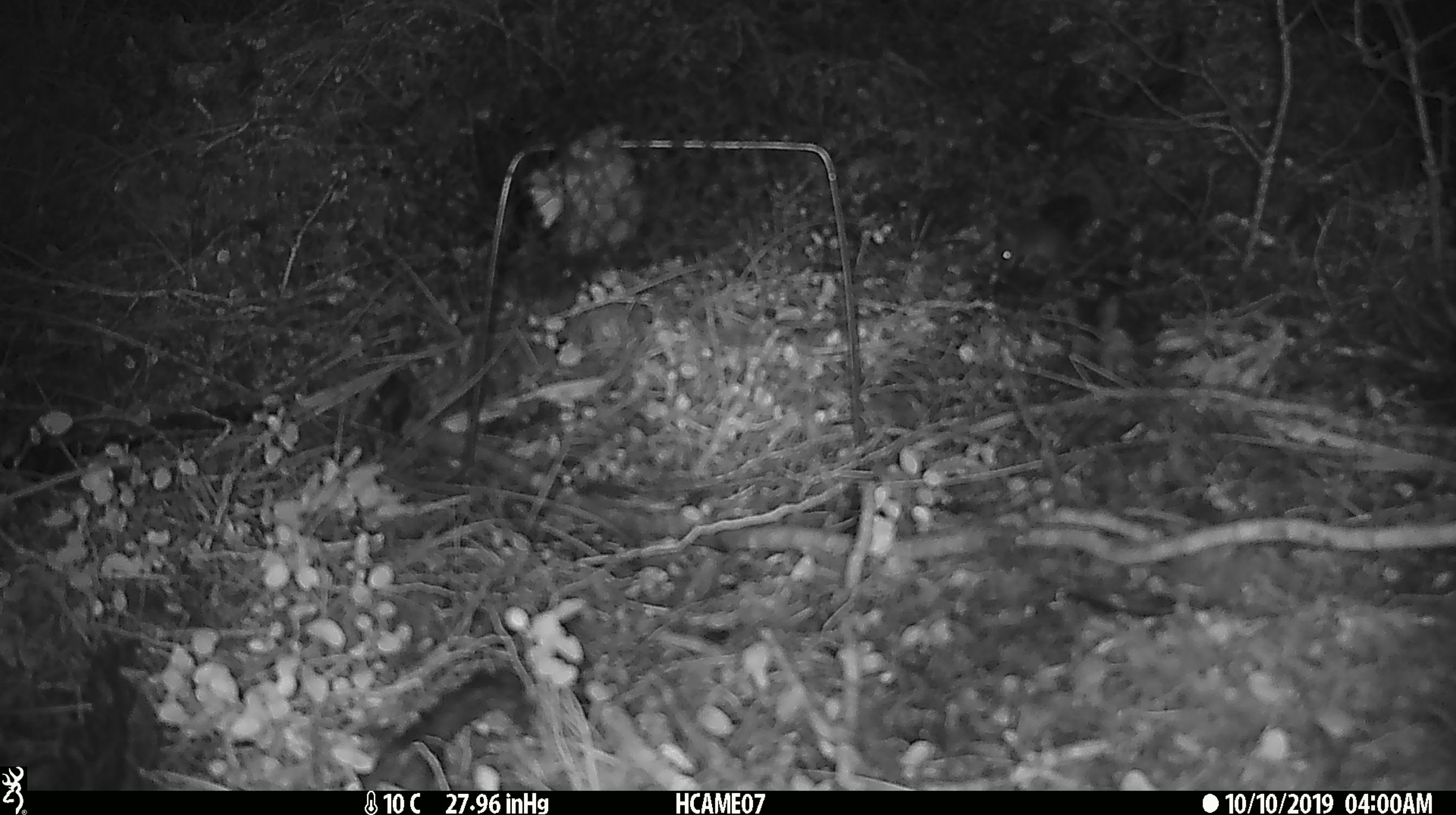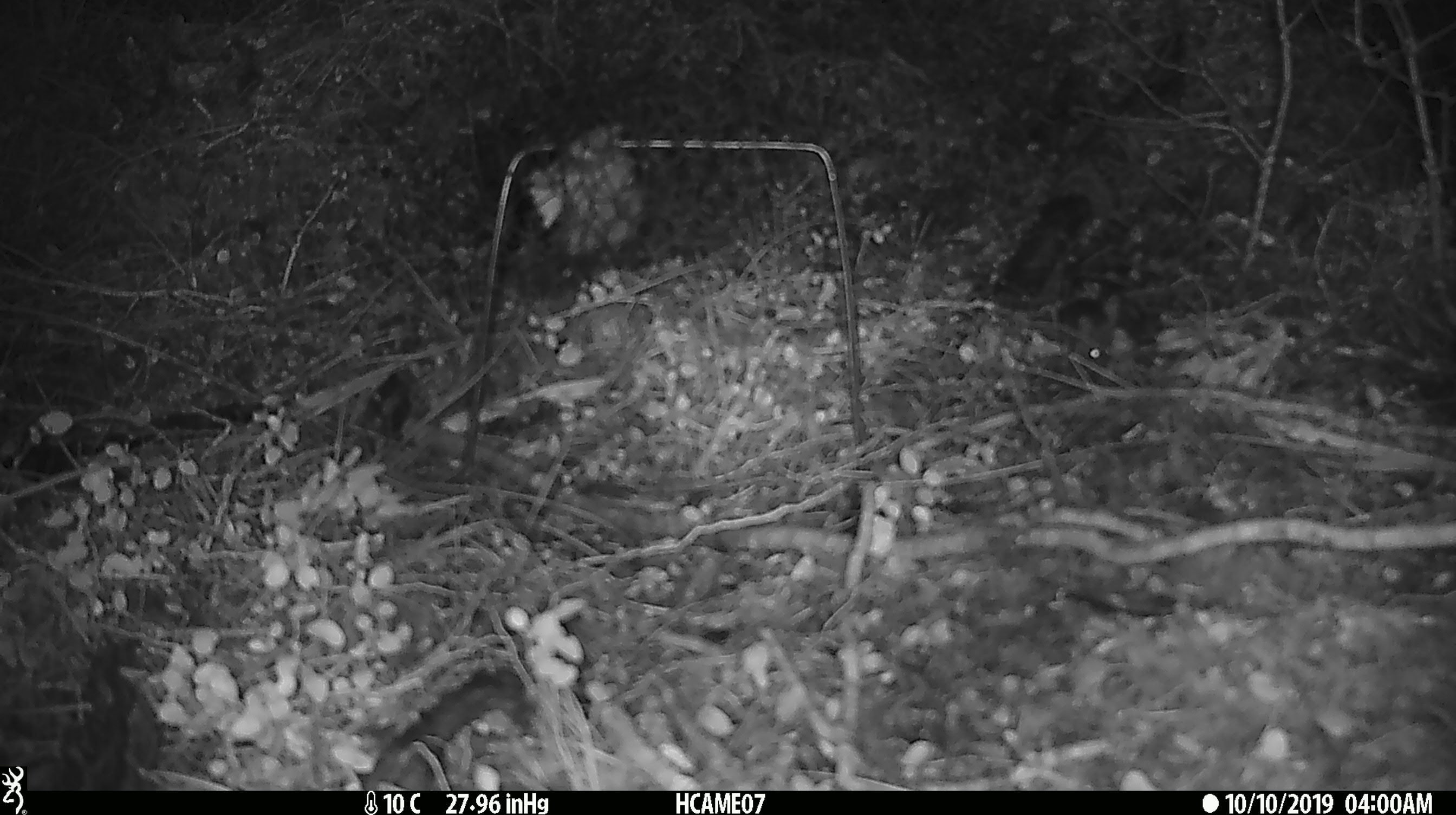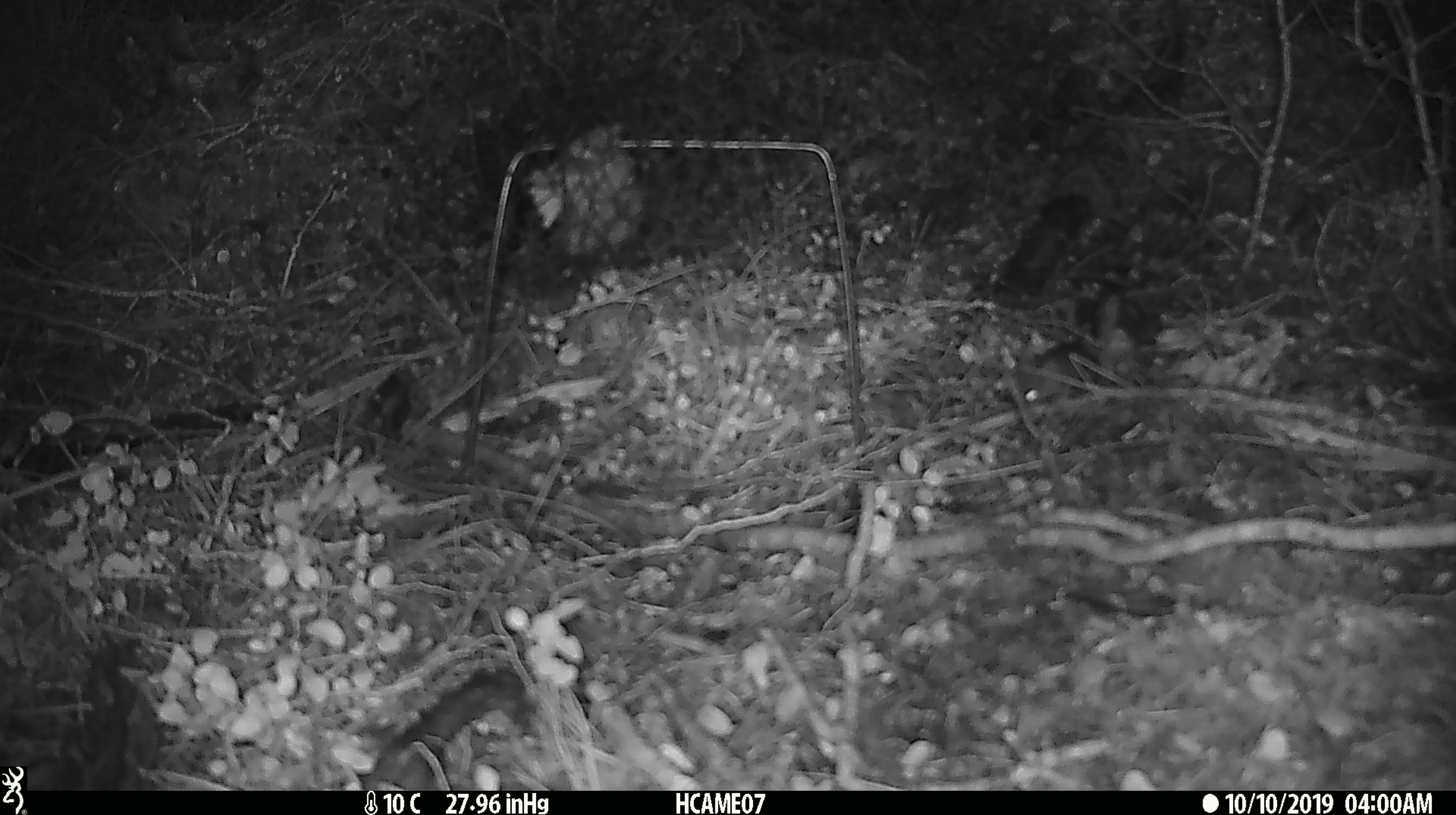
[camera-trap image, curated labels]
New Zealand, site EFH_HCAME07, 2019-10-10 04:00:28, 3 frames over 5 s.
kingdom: Animalia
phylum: Chordata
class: Mammalia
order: Rodentia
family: Muridae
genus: Mus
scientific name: Mus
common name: mouse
Mouse (Mus).